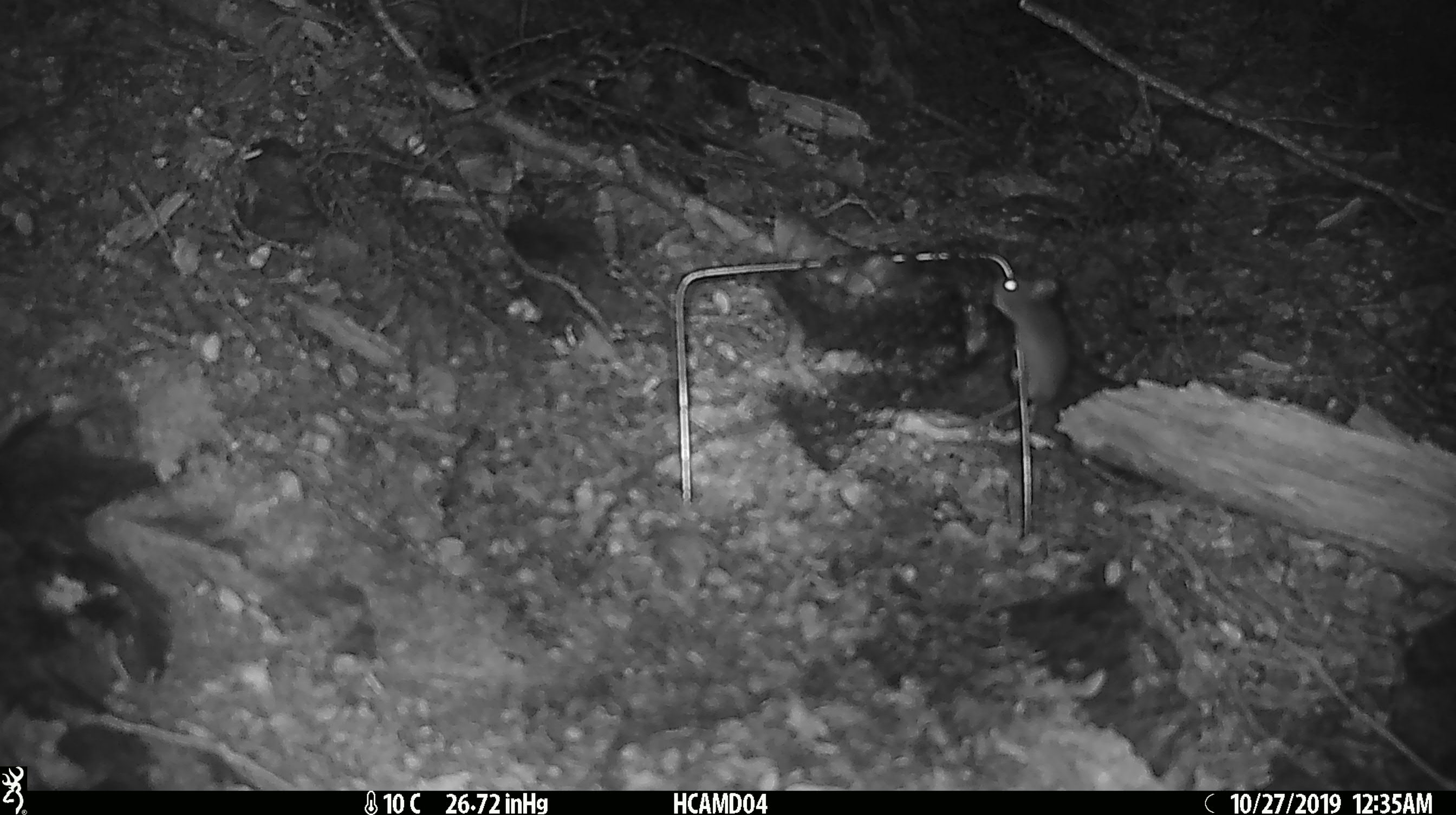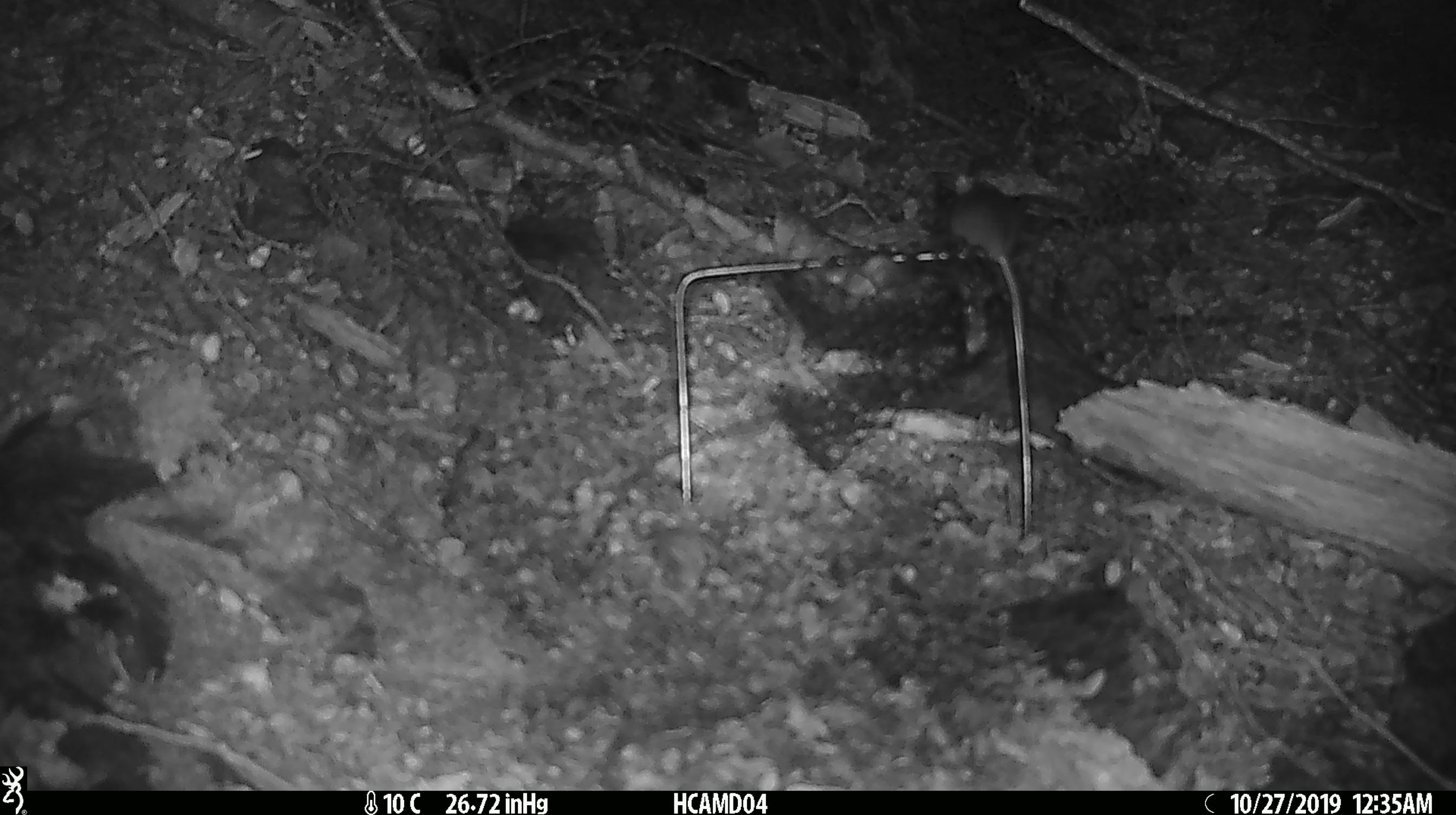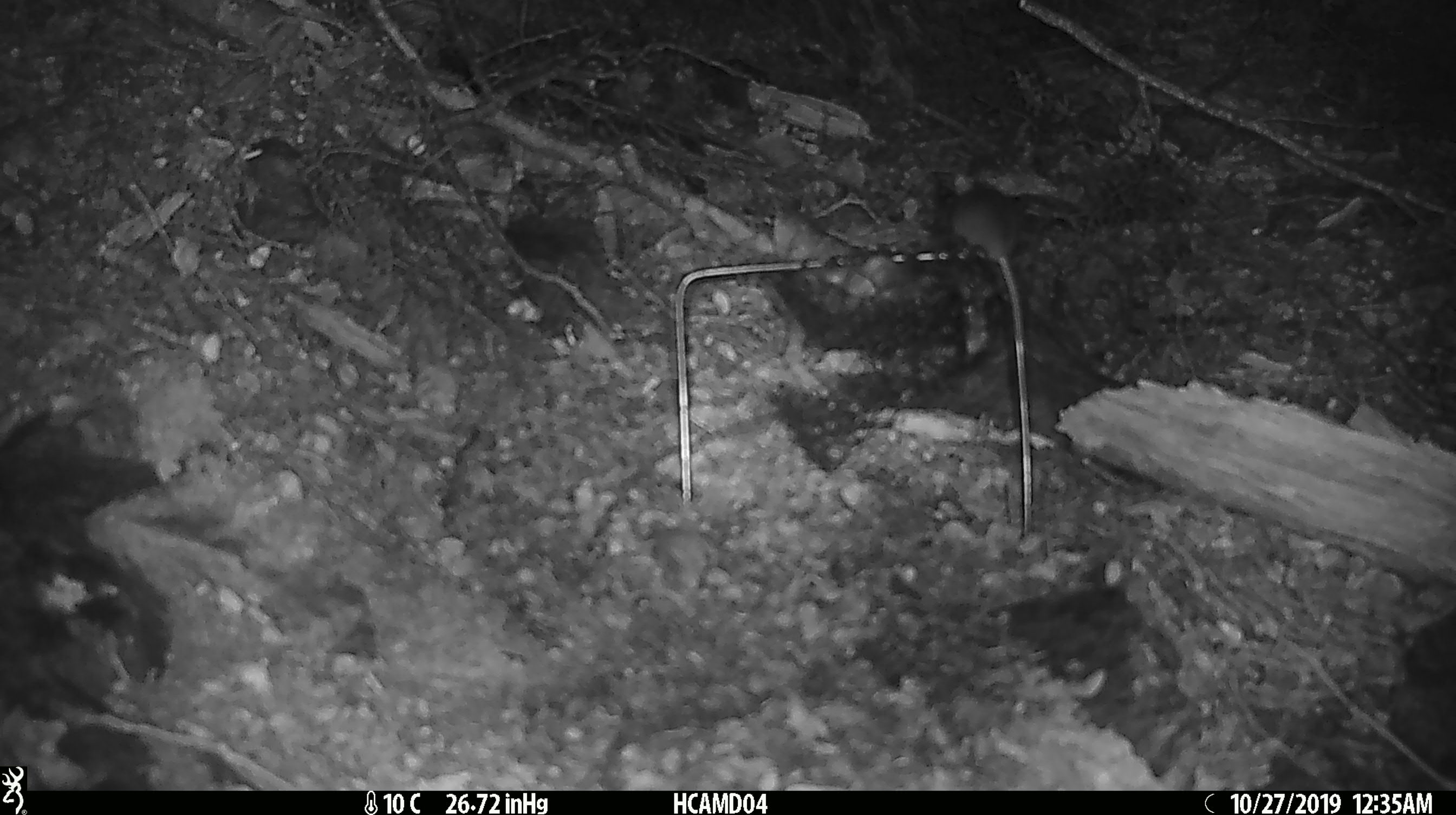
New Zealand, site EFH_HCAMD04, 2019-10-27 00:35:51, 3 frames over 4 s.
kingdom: Animalia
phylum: Chordata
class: Mammalia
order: Rodentia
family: Muridae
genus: Mus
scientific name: Mus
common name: mouse